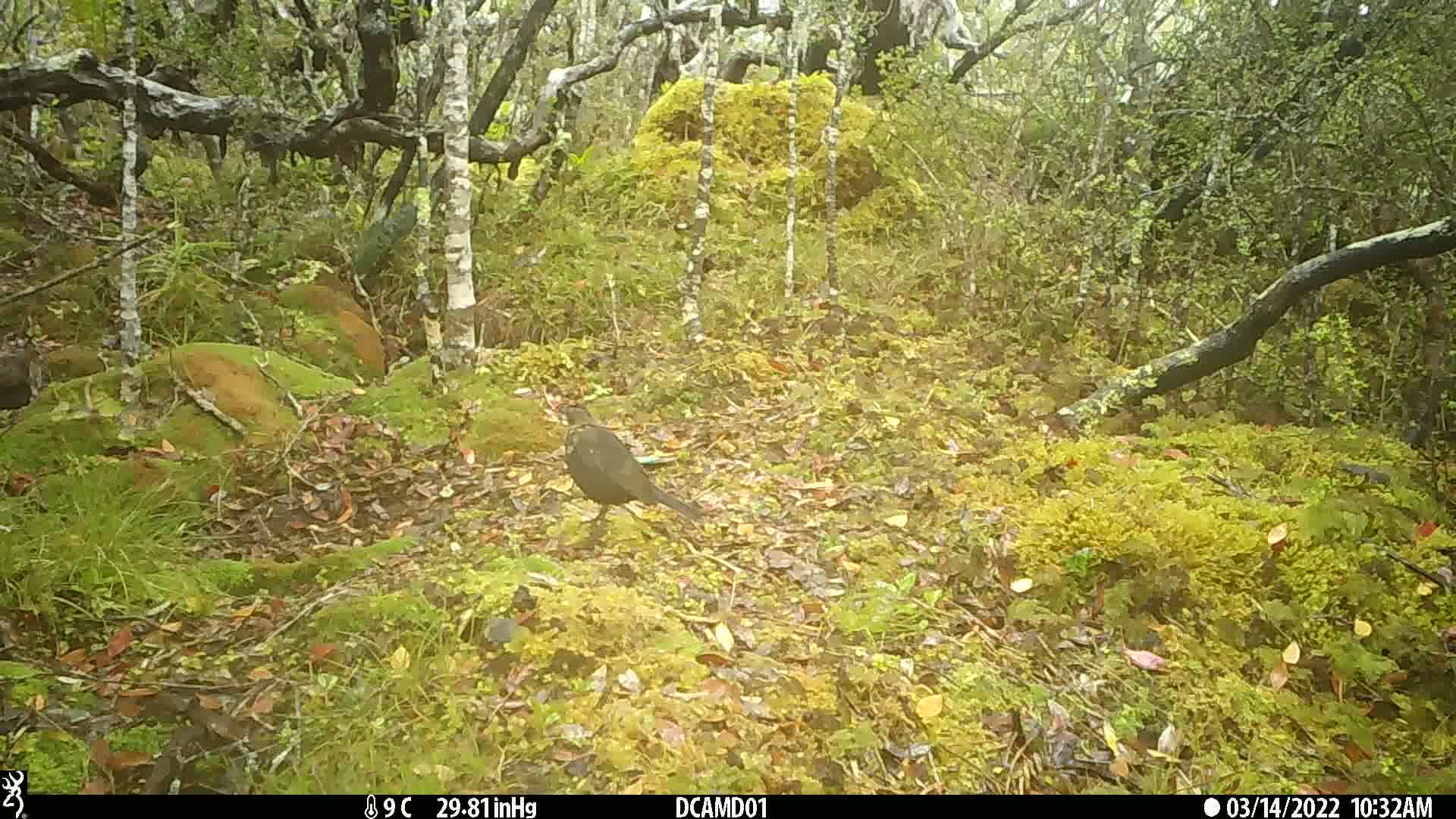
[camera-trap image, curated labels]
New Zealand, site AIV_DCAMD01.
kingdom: Animalia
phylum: Chordata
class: Aves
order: Passeriformes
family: Turdidae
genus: Turdus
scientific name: Turdus merula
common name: eurasian blackbird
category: blackbird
Blackbird (eurasian blackbird) (Turdus merula).